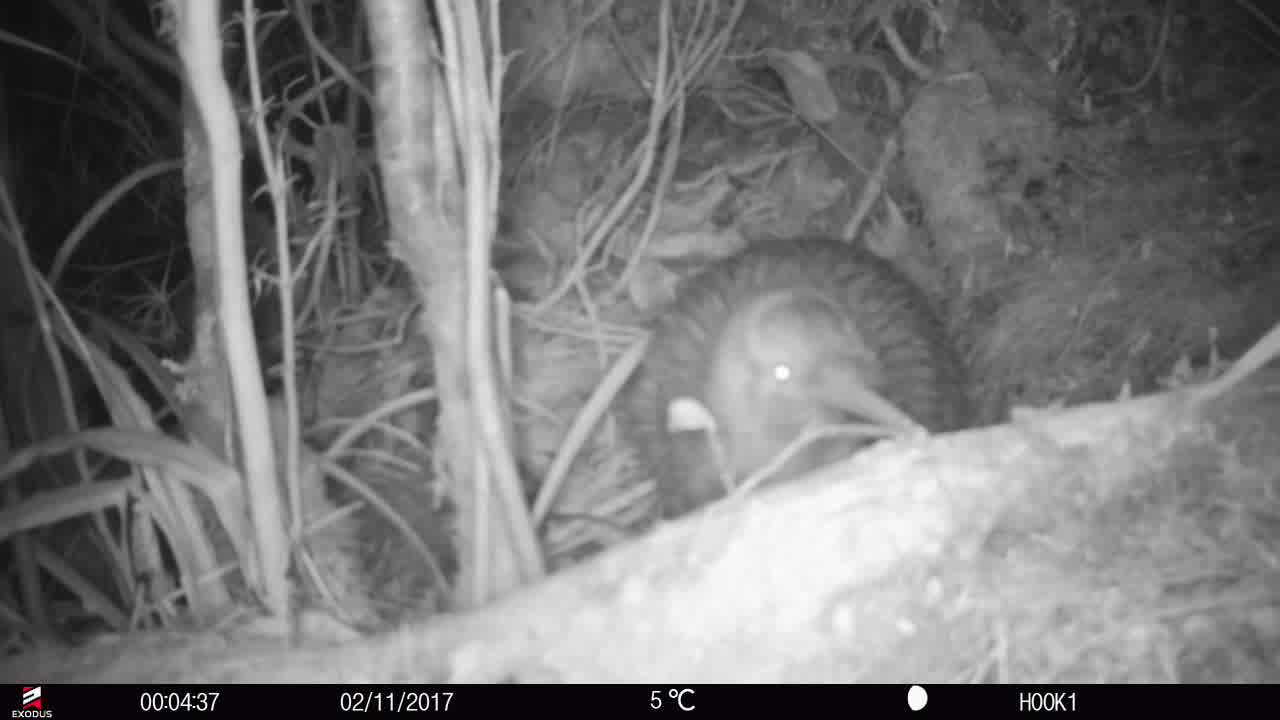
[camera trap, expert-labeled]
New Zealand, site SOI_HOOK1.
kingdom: Animalia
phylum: Chordata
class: Aves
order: Apterygiformes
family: Apterygidae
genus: Apteryx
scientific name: Apteryx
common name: kiwi